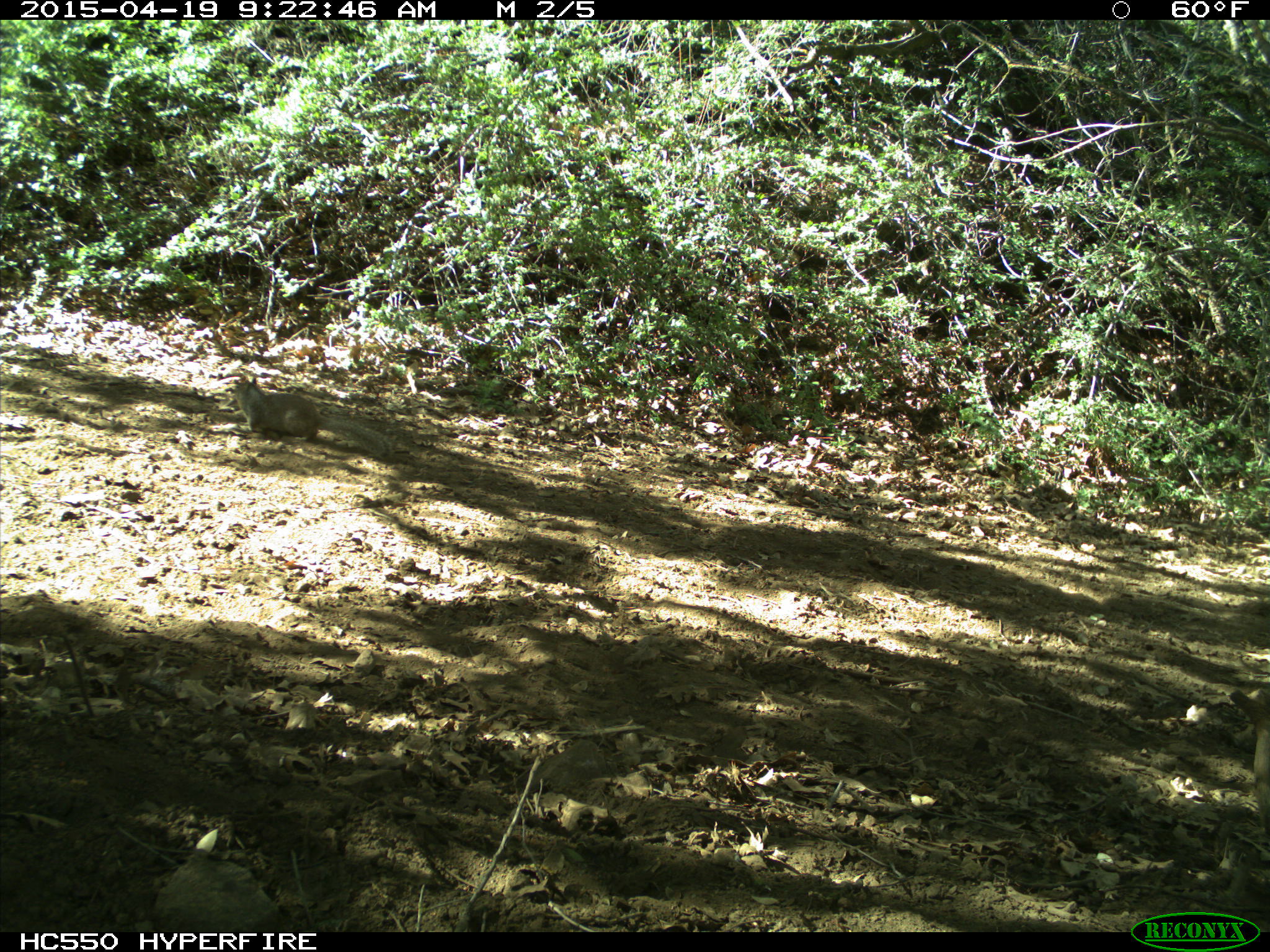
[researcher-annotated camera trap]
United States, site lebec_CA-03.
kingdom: Animalia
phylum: Chordata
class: Mammalia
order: Rodentia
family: Sciuridae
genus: Otospermophilus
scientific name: Otospermophilus beecheyi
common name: california ground squirrel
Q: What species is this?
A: Otospermophilus beecheyi (california ground squirrel).